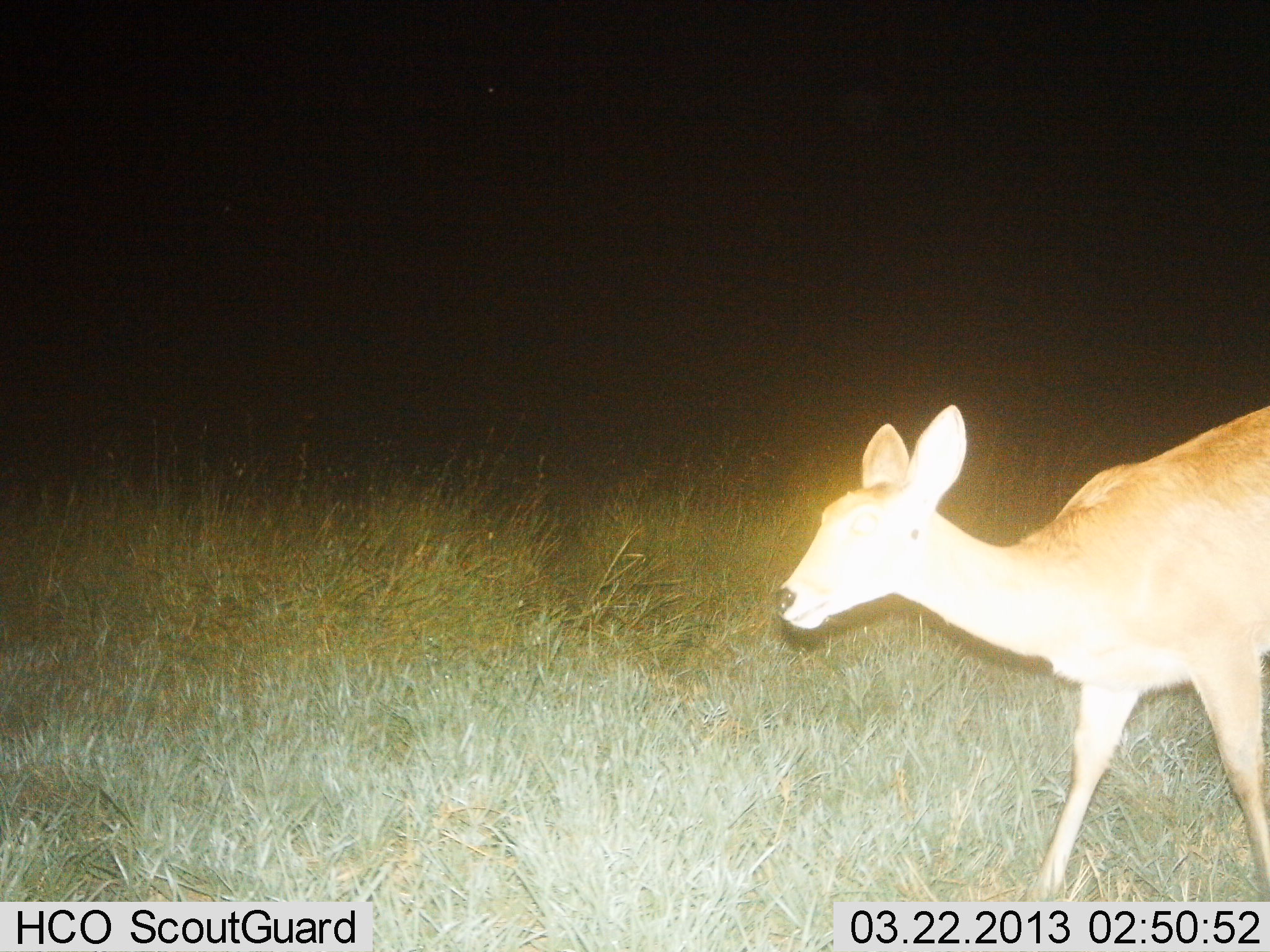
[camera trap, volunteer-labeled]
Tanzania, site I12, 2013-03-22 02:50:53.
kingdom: Animalia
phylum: Chordata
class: Mammalia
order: Artiodactyla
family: Bovidae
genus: Redunca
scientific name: Redunca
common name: reedbuck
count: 1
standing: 26%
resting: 0%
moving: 74%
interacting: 0%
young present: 0%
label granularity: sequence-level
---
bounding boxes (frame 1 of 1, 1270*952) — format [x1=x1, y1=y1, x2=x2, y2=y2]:
animal: [x1=776, y1=402, x2=1270, y2=899]